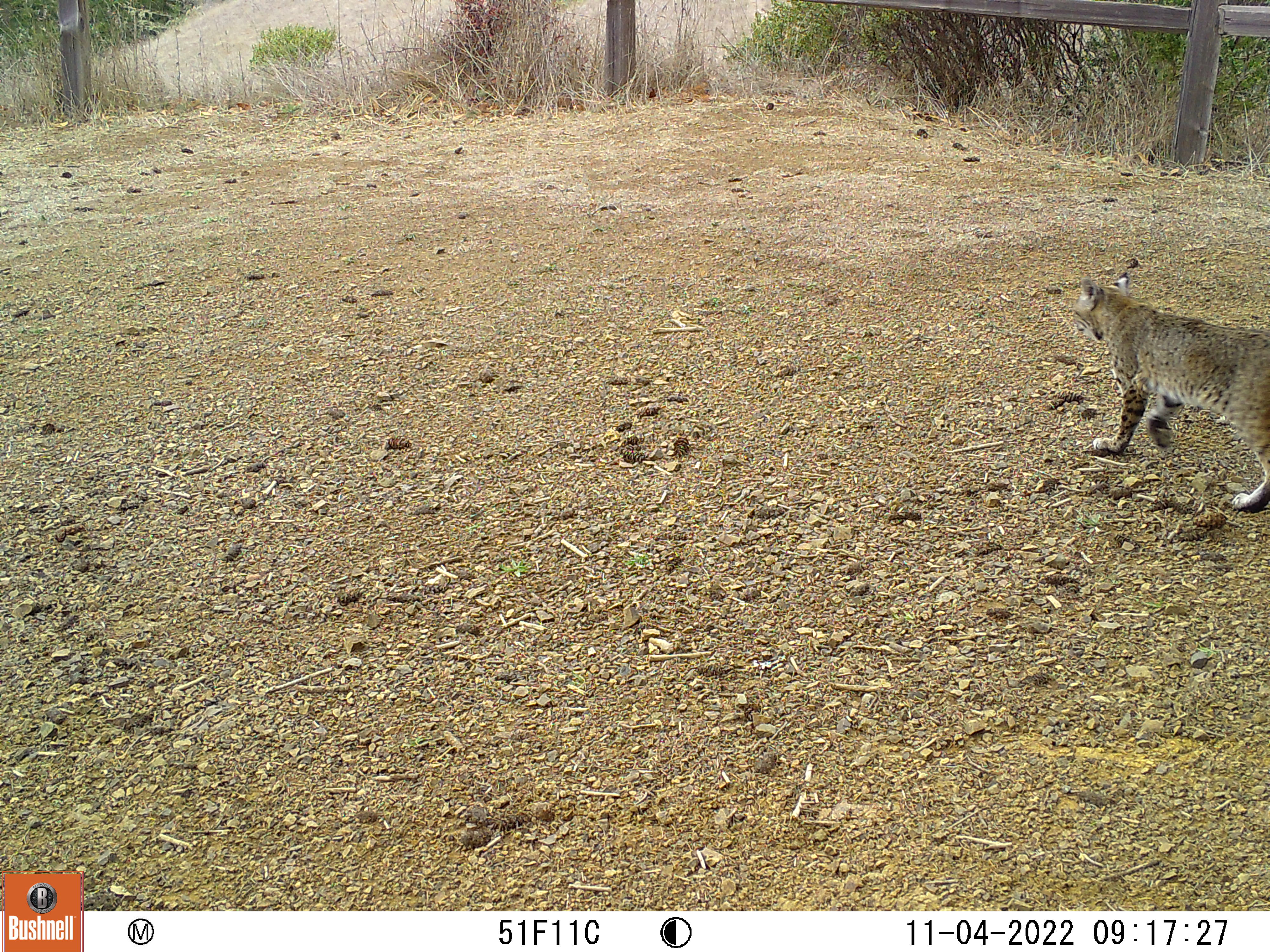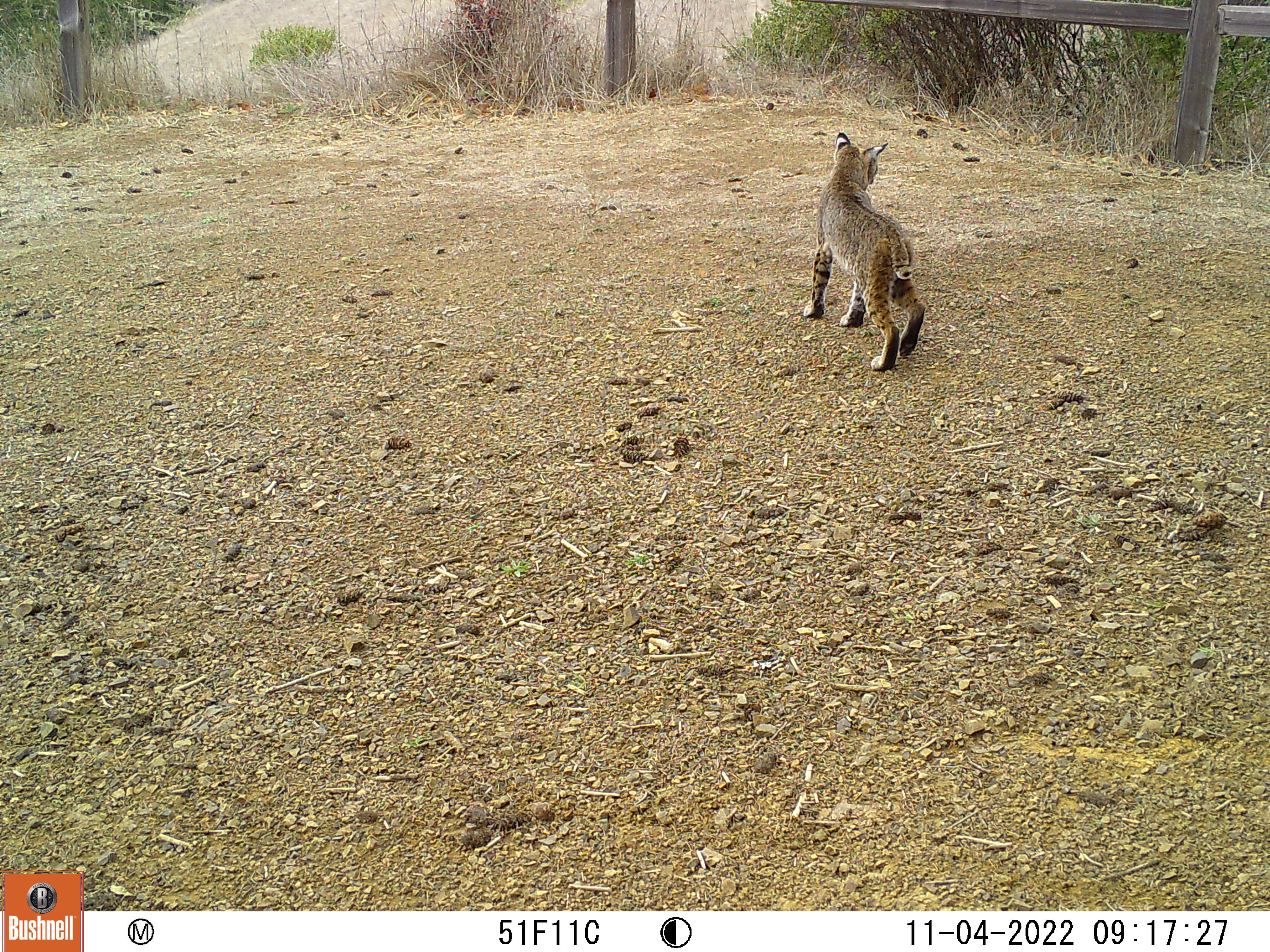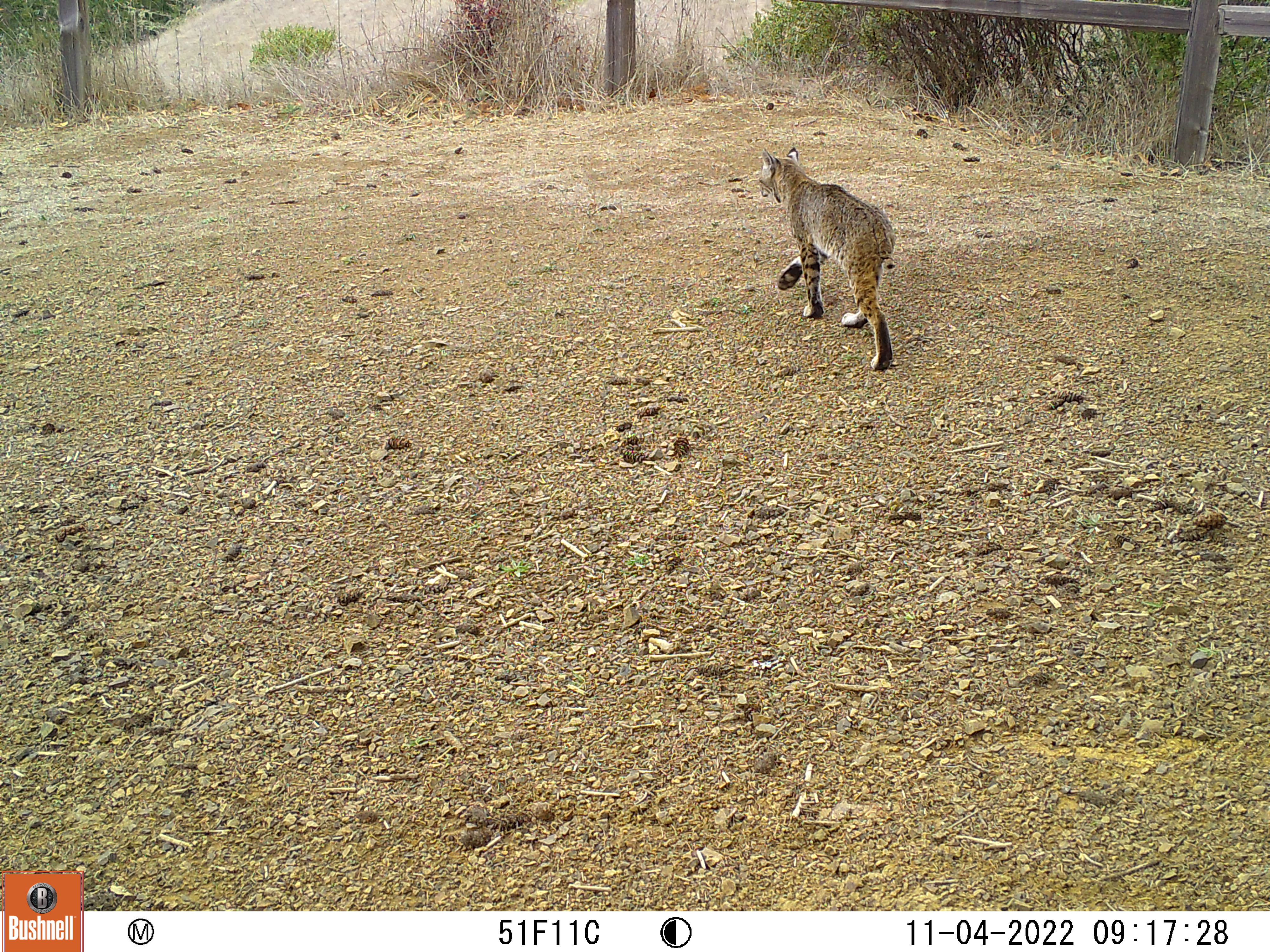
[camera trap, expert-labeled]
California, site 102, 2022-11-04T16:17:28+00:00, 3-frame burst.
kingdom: Animalia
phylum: Chordata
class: Mammalia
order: Carnivora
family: Felidae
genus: Lynx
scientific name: Lynx rufus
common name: bobcat